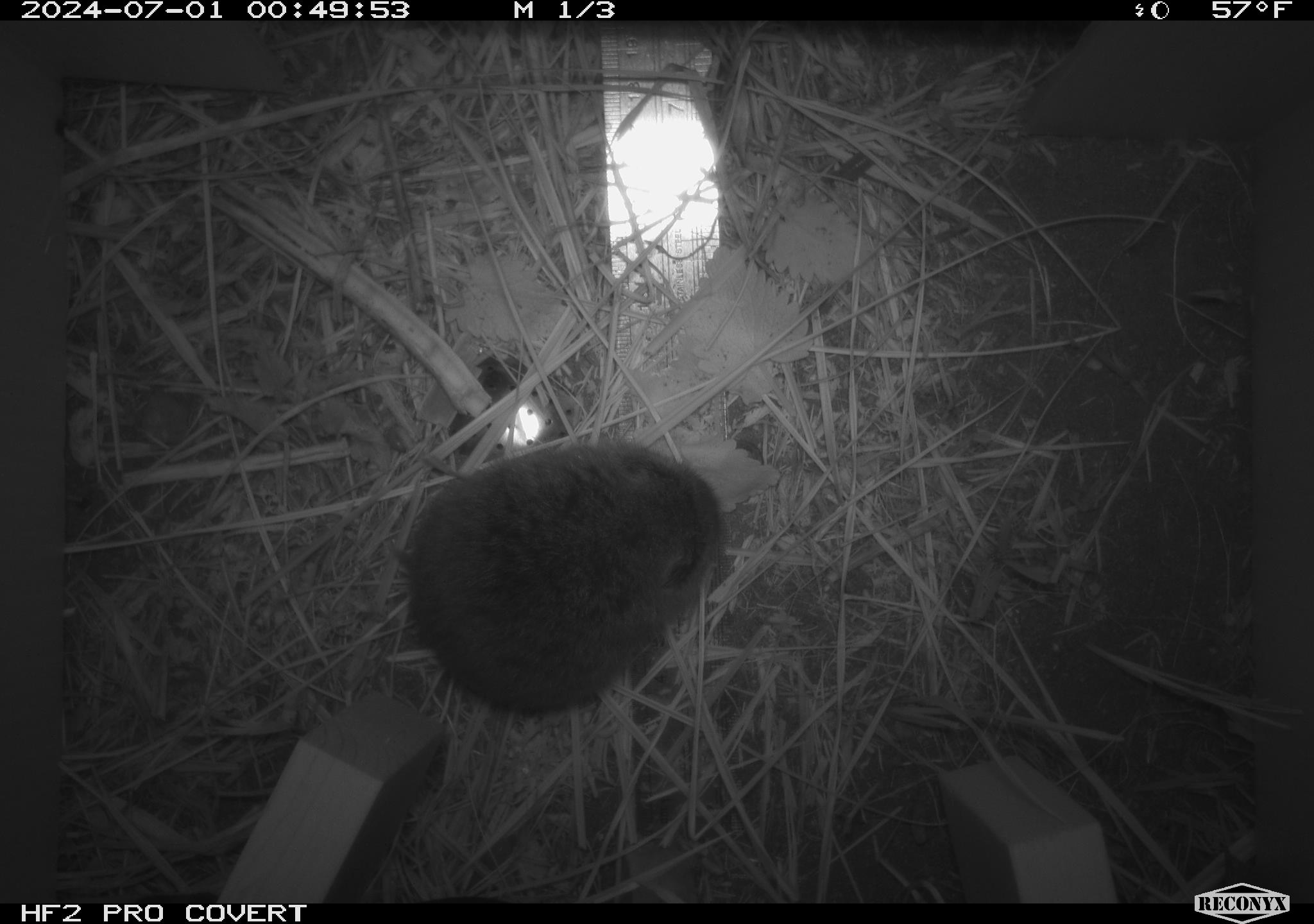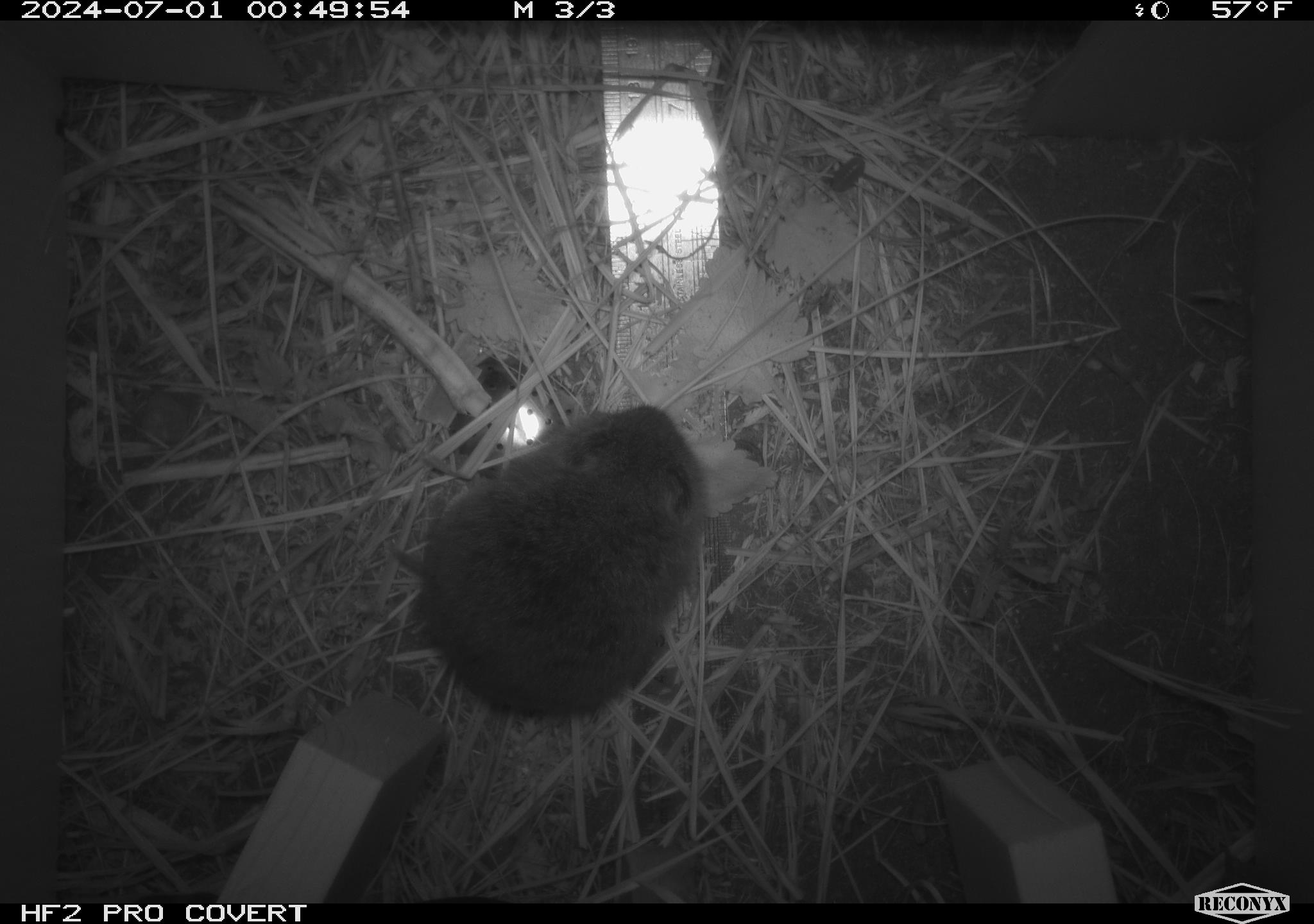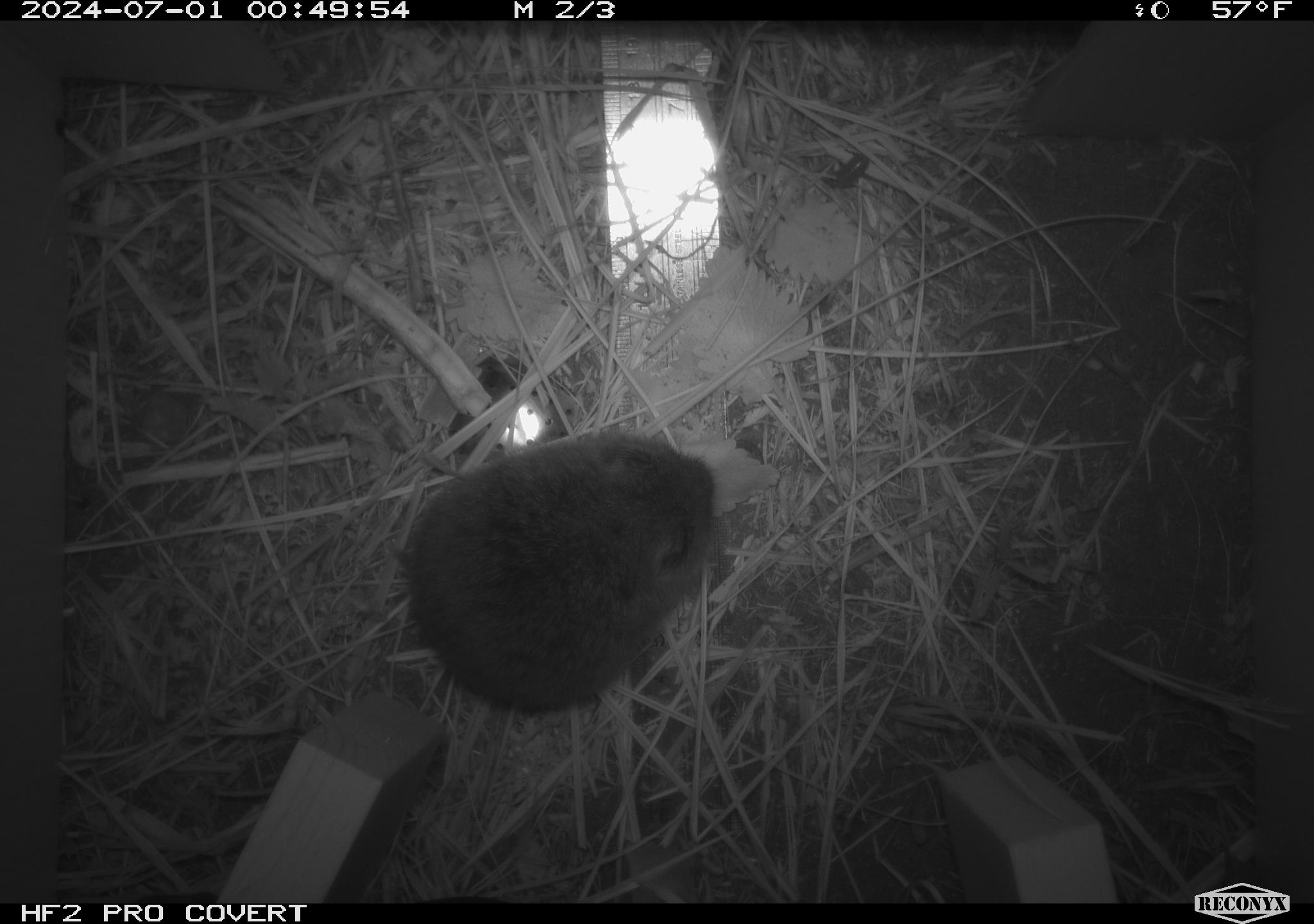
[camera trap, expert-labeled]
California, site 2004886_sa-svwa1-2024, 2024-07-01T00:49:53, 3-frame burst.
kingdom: Animalia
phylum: Chordata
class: Mammalia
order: Rodentia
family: Cricetidae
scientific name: Arvicolinae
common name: voles, lemmings, and muskrats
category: arvicolinae subfamily